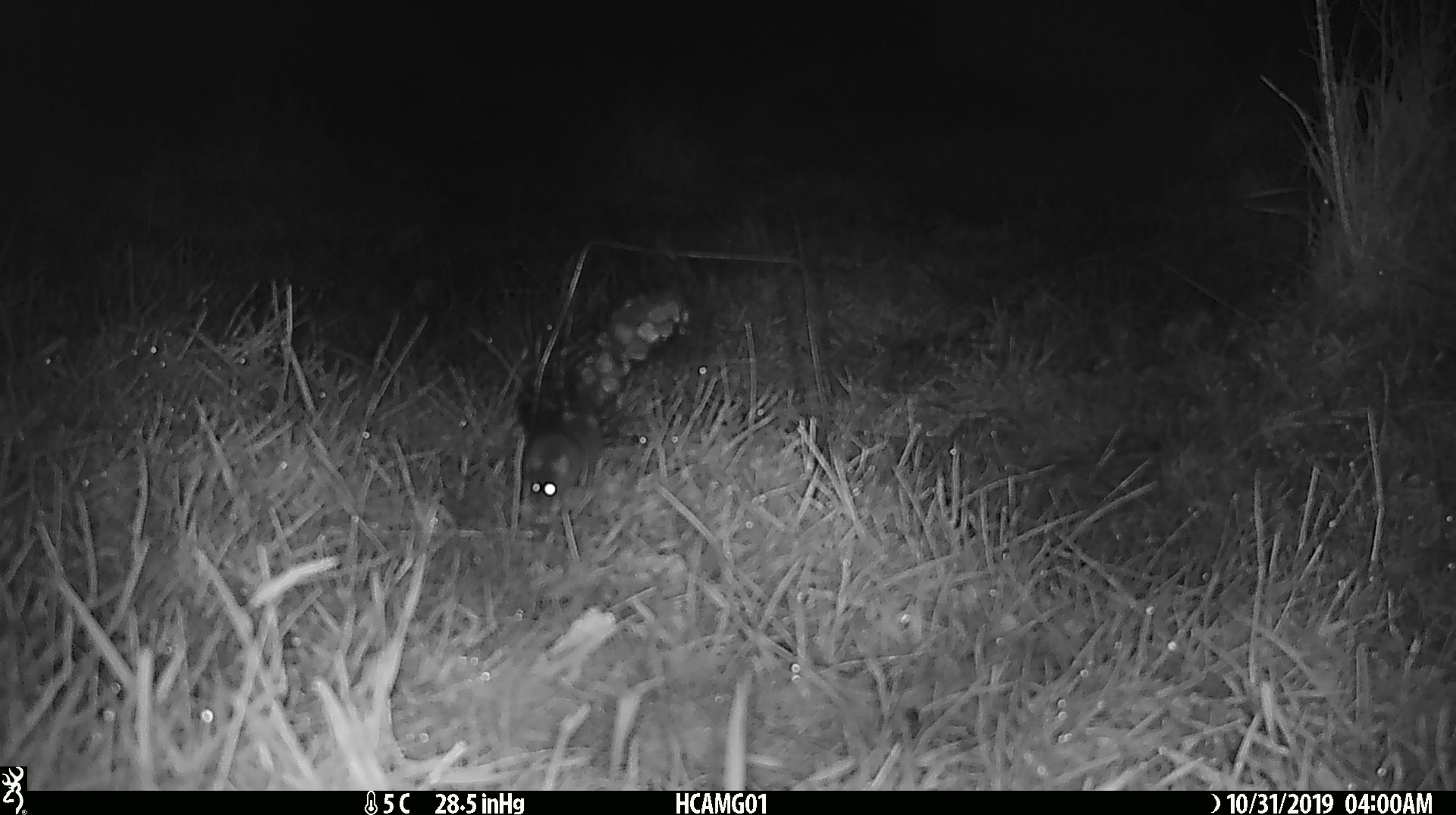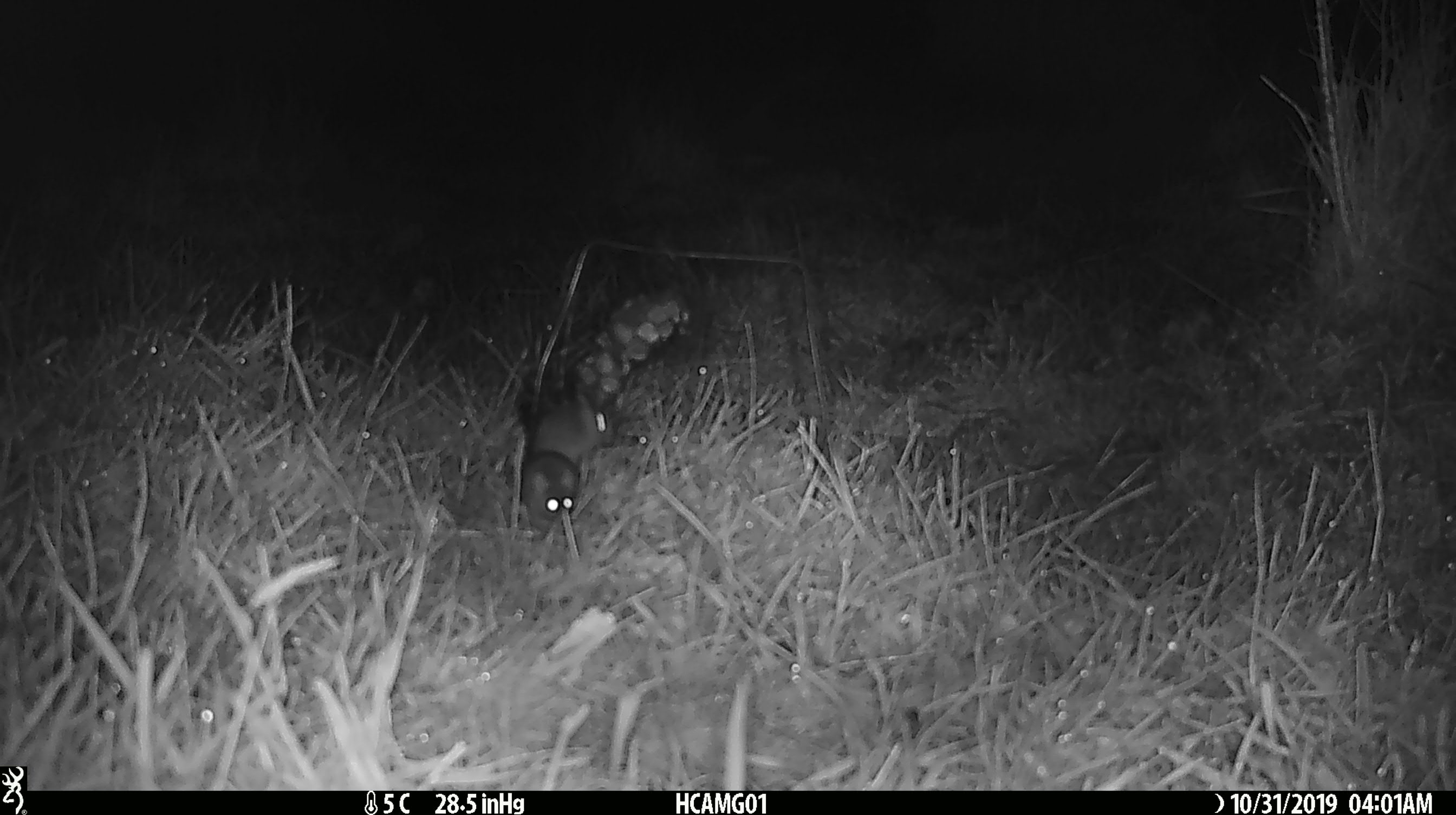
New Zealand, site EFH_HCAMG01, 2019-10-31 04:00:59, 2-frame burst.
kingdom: Animalia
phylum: Chordata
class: Mammalia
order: Rodentia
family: Muridae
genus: Mus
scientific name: Mus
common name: mouse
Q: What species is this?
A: Mouse (Mus).